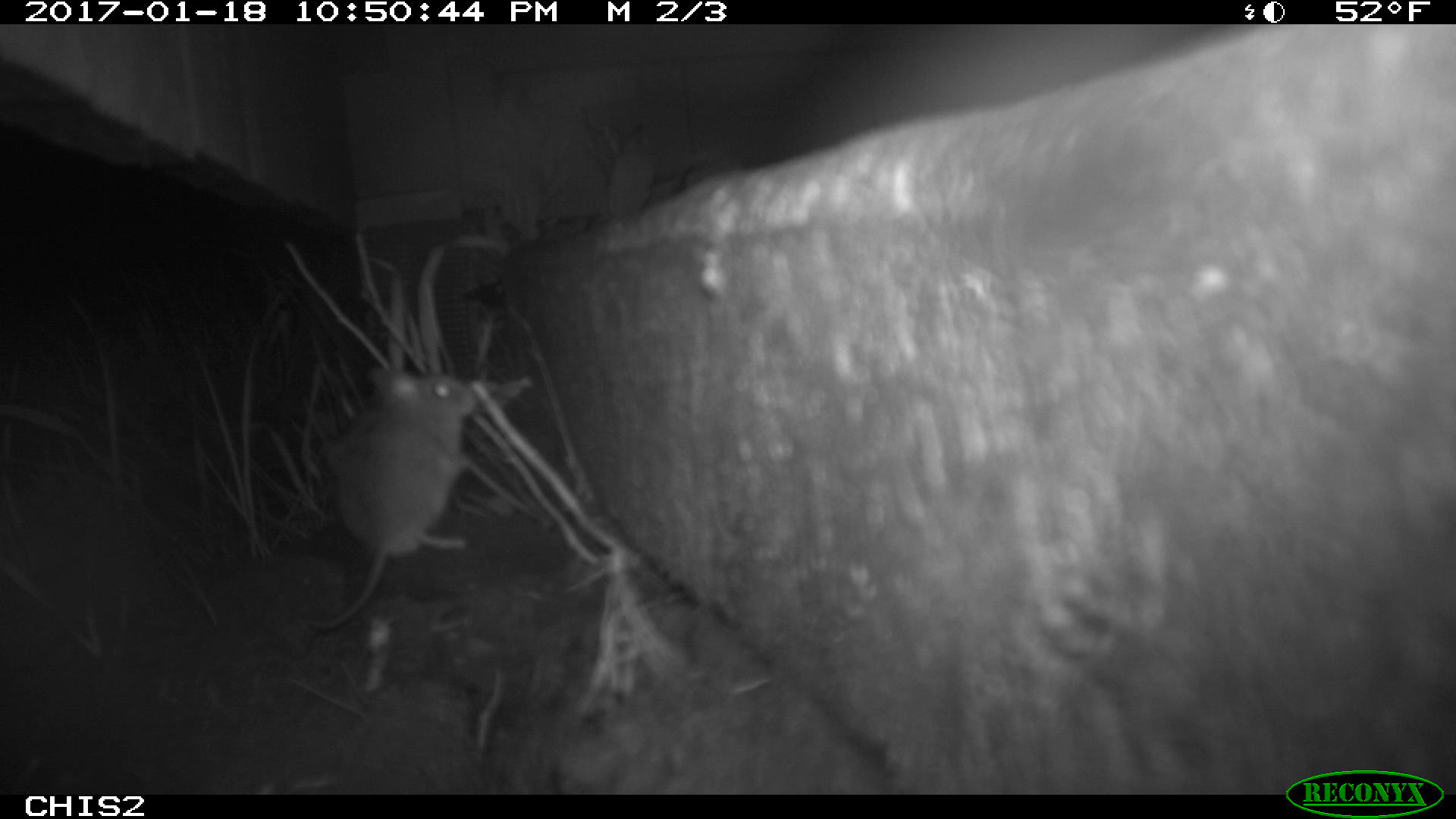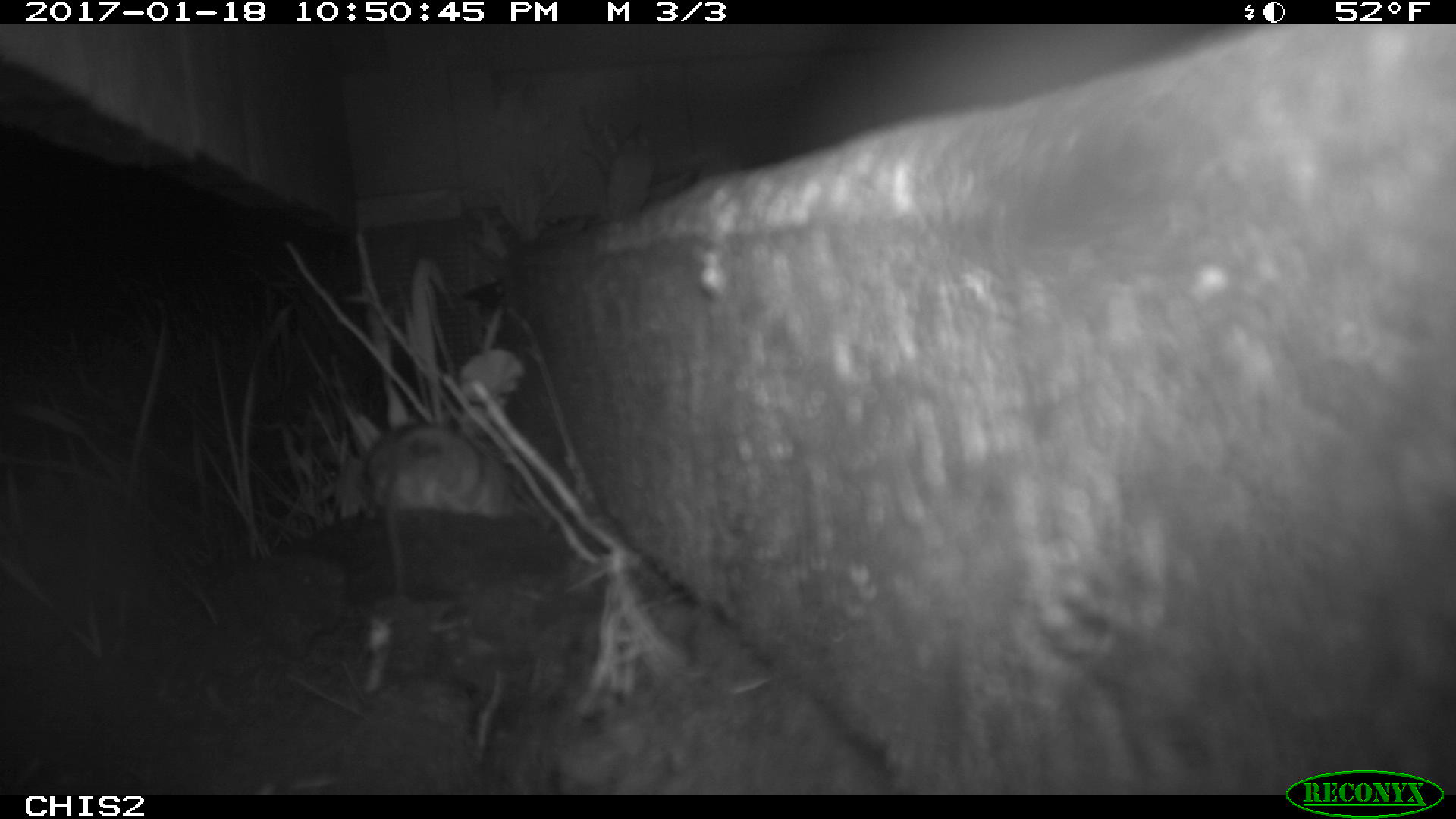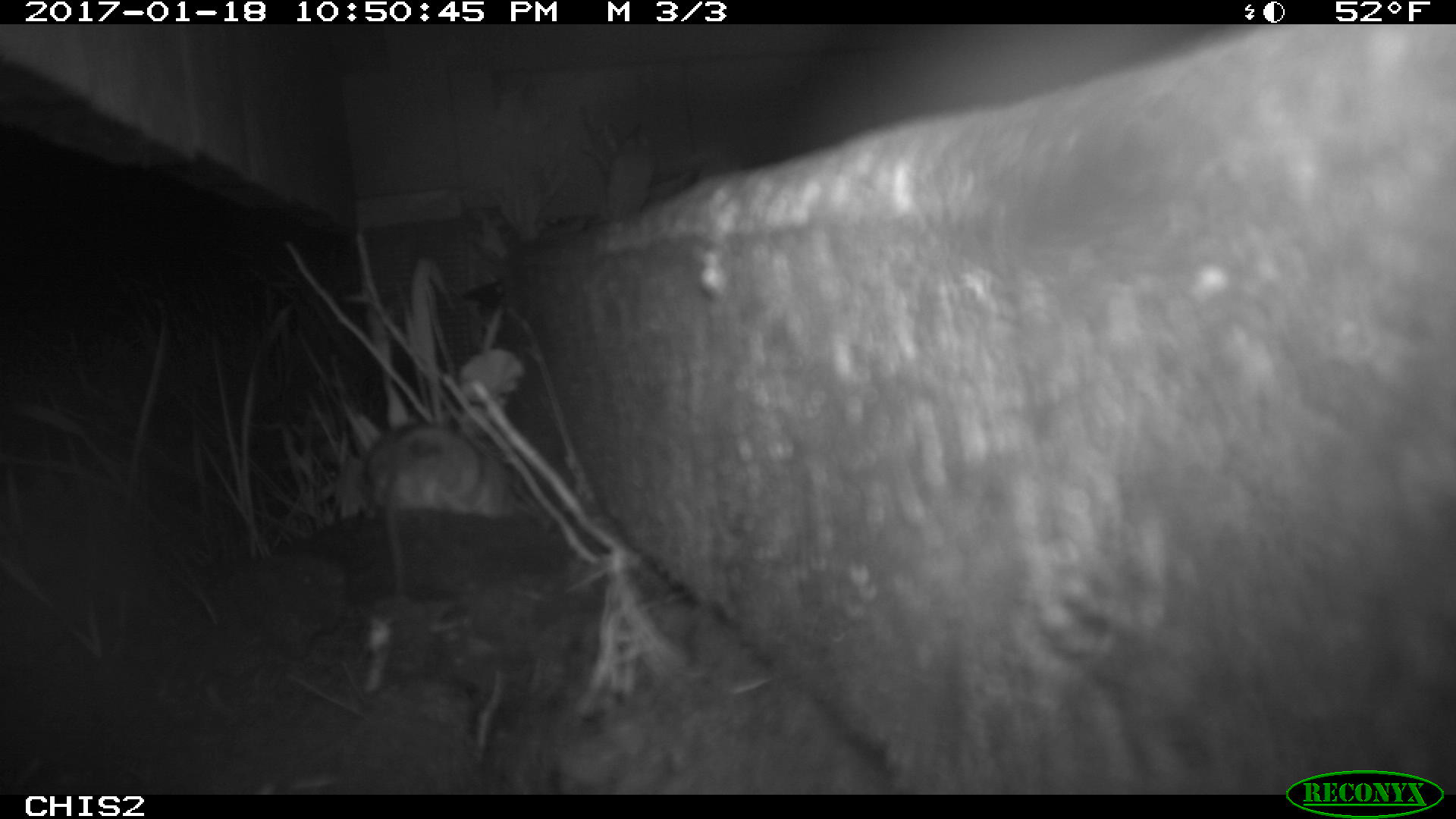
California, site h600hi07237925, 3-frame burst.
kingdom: Animalia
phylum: Chordata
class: Mammalia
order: Rodentia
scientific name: Rodentia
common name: rodent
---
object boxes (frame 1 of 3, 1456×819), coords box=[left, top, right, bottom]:
rodent: box=[310, 370, 476, 629]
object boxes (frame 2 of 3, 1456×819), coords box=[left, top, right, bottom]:
rodent: box=[366, 425, 516, 596]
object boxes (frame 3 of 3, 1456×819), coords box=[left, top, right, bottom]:
rodent: box=[359, 419, 509, 608]